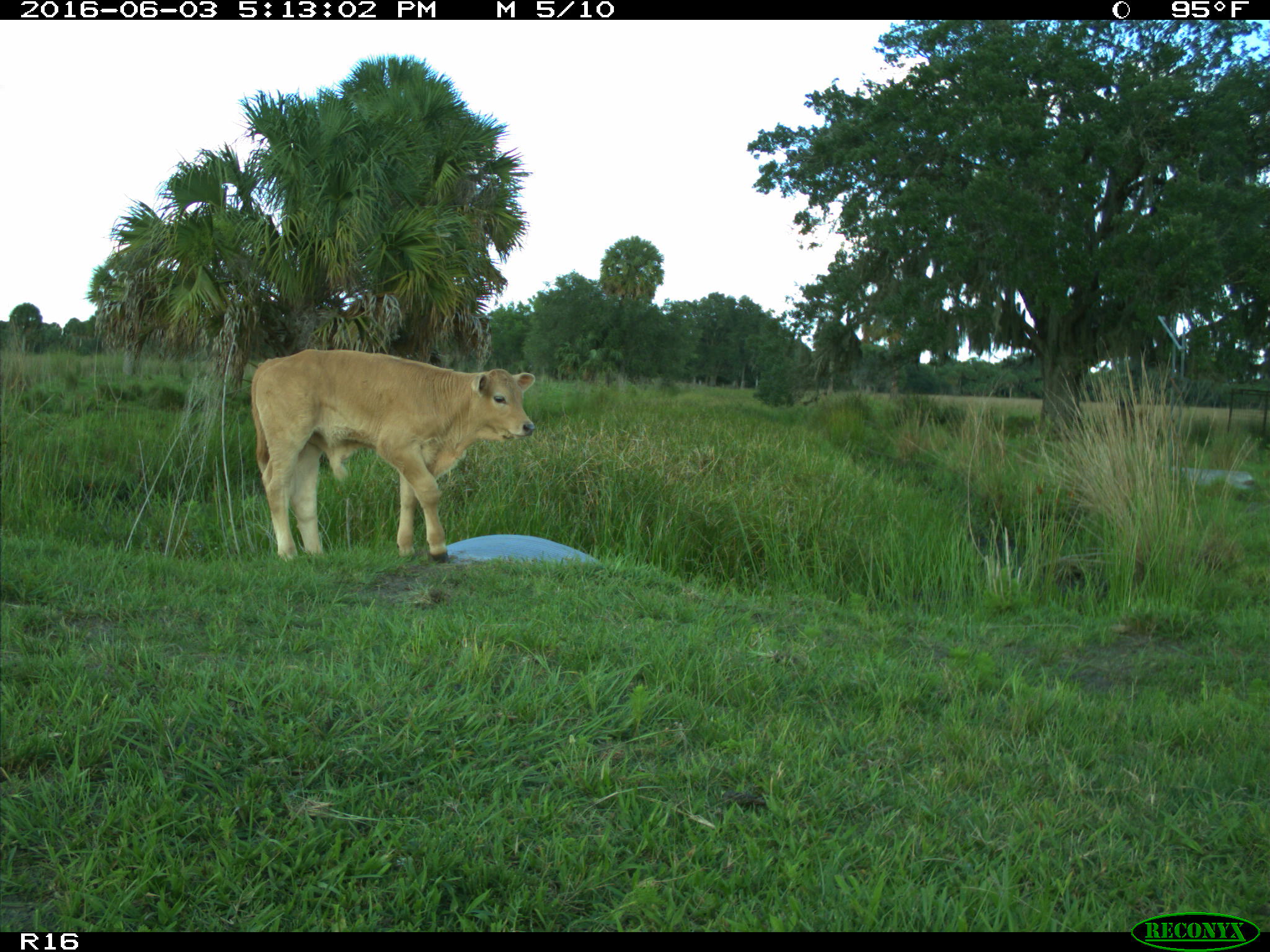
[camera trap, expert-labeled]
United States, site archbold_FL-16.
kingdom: Animalia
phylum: Chordata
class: Mammalia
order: Artiodactyla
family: Bovidae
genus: Bos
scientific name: Bos taurus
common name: domestic cow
Bos taurus (domestic cow).